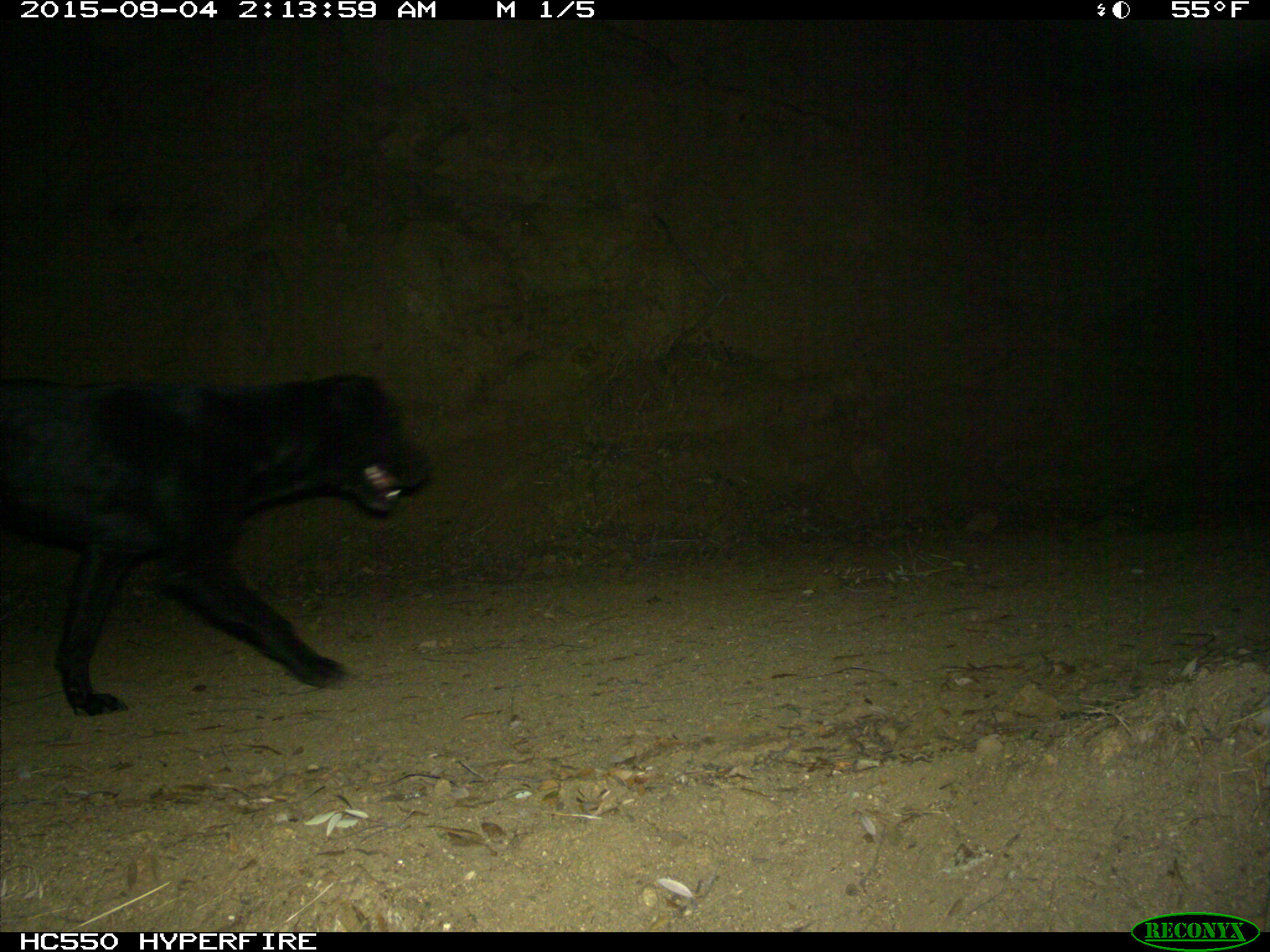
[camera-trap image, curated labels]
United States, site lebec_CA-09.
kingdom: Animalia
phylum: Chordata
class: Mammalia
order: Carnivora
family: Canidae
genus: Canis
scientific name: Canis familiaris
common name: domestic dog